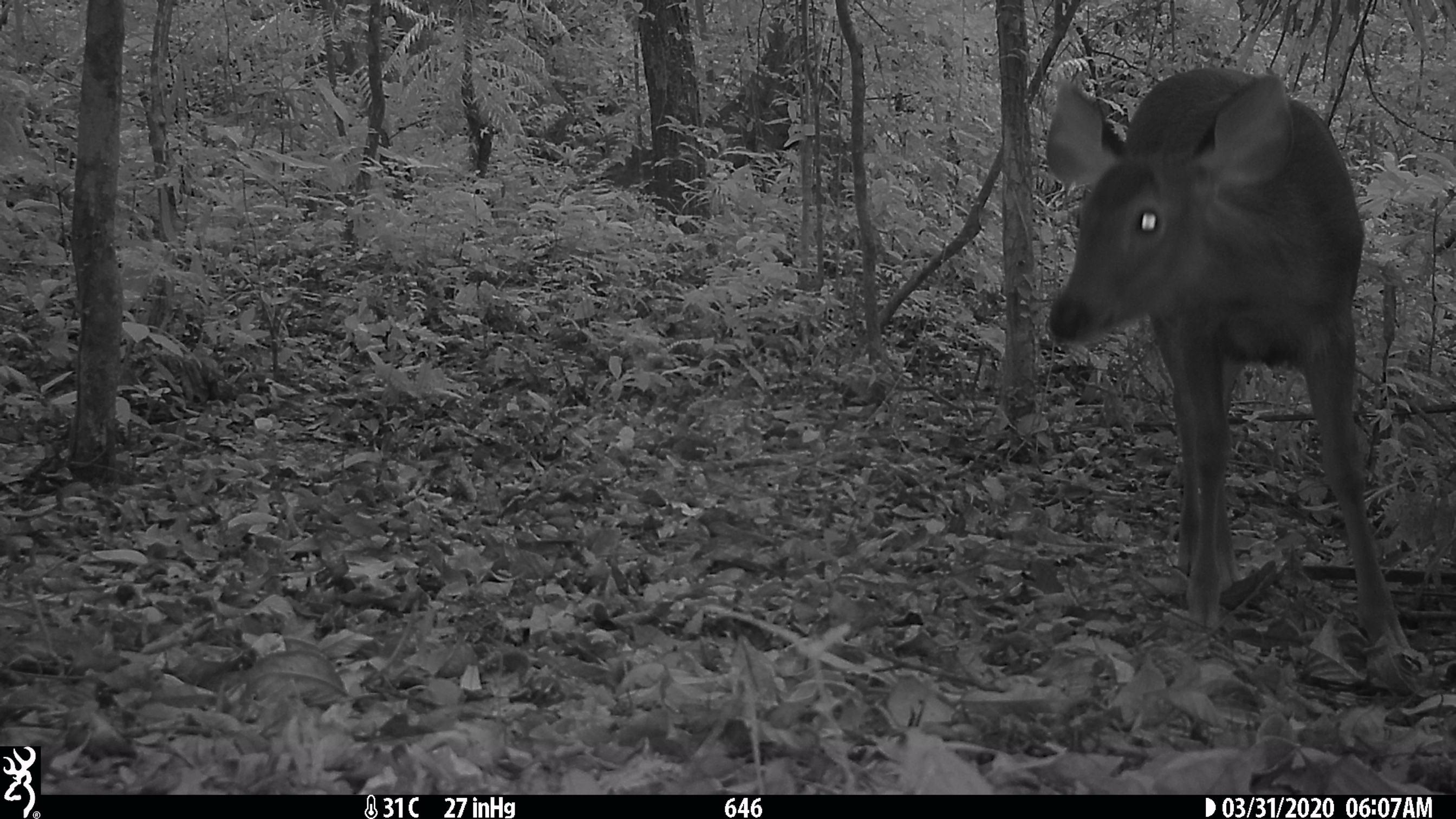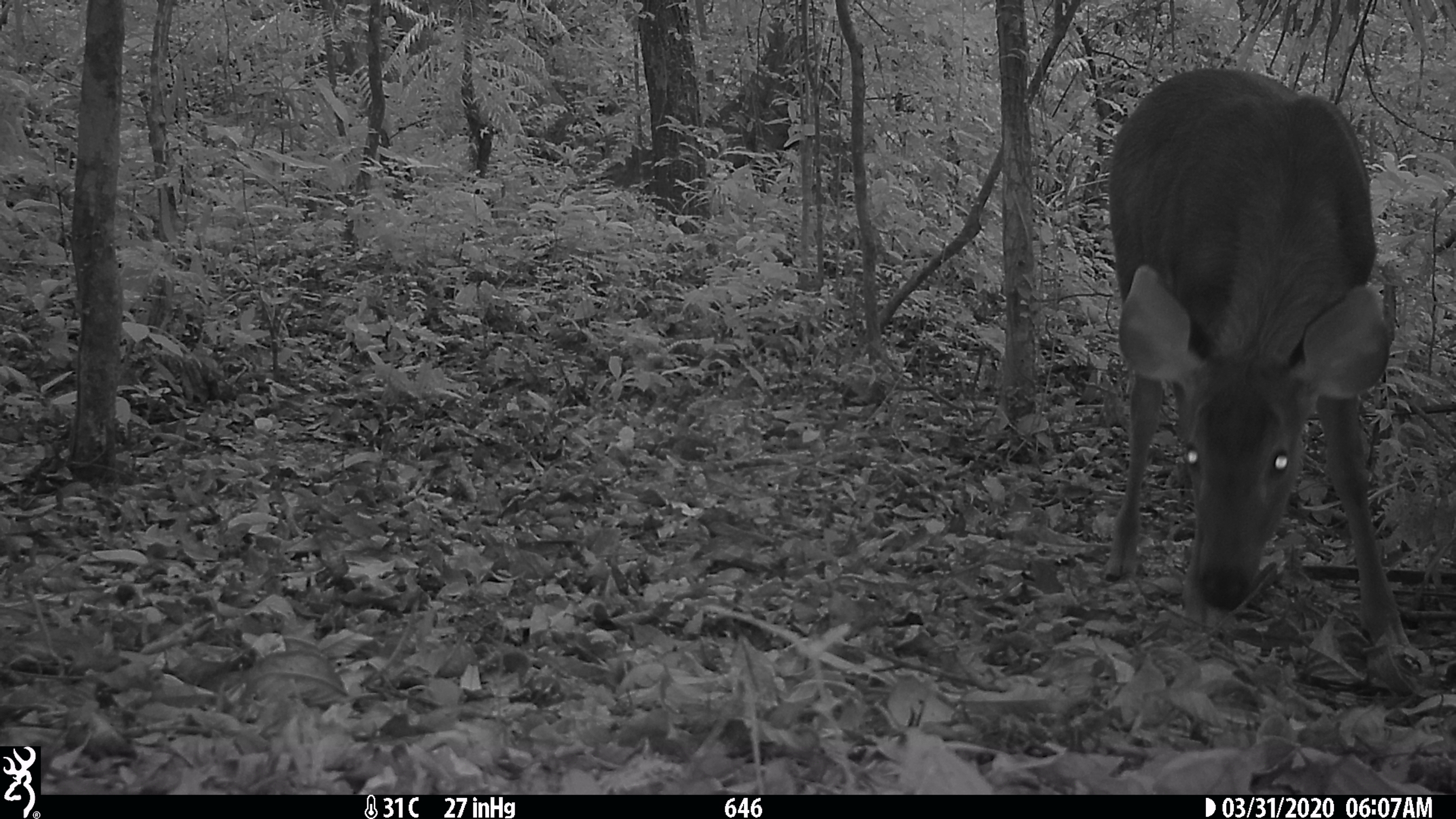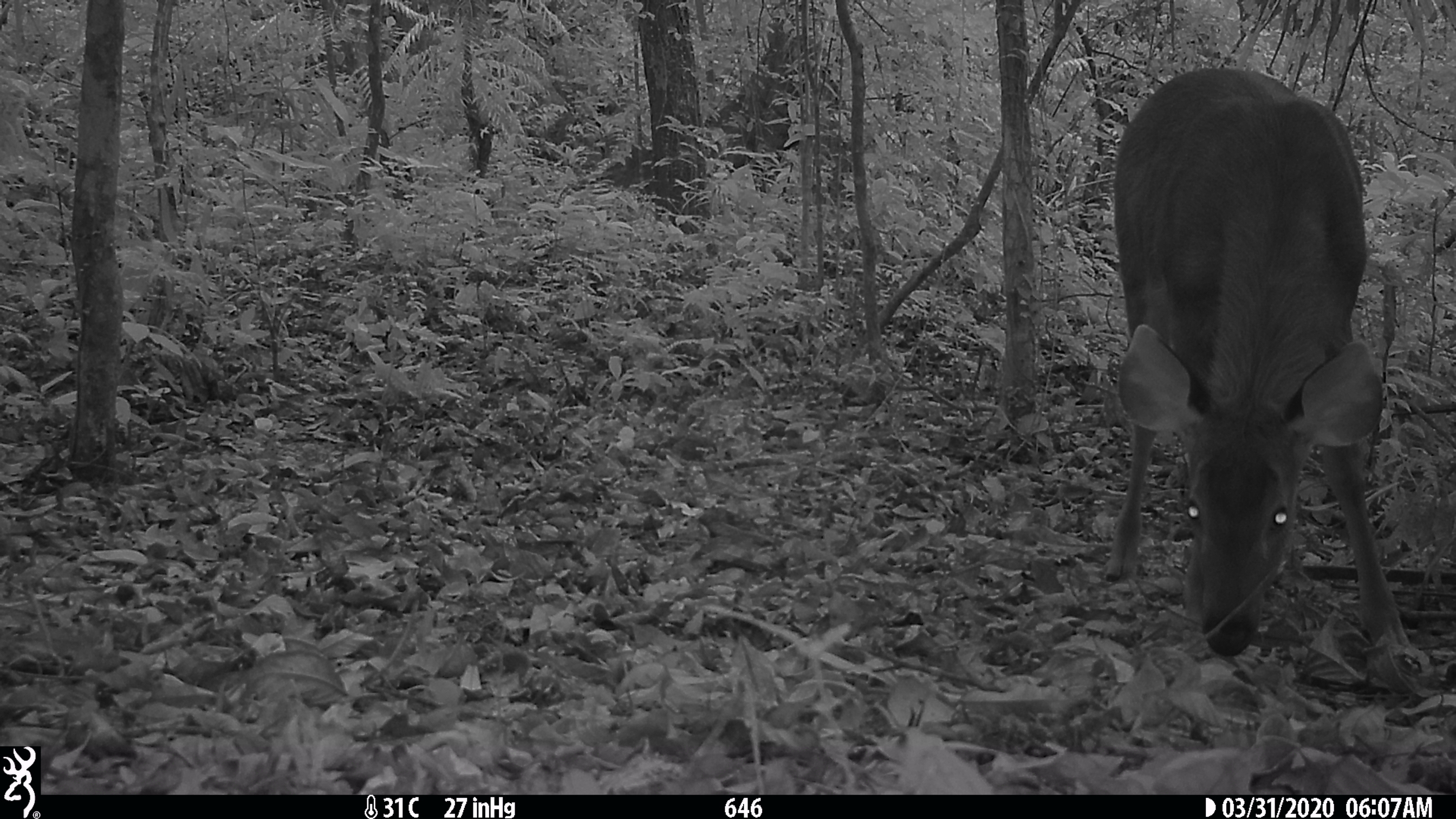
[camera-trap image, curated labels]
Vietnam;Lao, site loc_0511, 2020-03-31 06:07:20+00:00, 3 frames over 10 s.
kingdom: Animalia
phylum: Chordata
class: Mammalia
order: Artiodactyla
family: Cervidae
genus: Rusa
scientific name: Rusa unicolor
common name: sambar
Sambar (Rusa unicolor). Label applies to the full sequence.